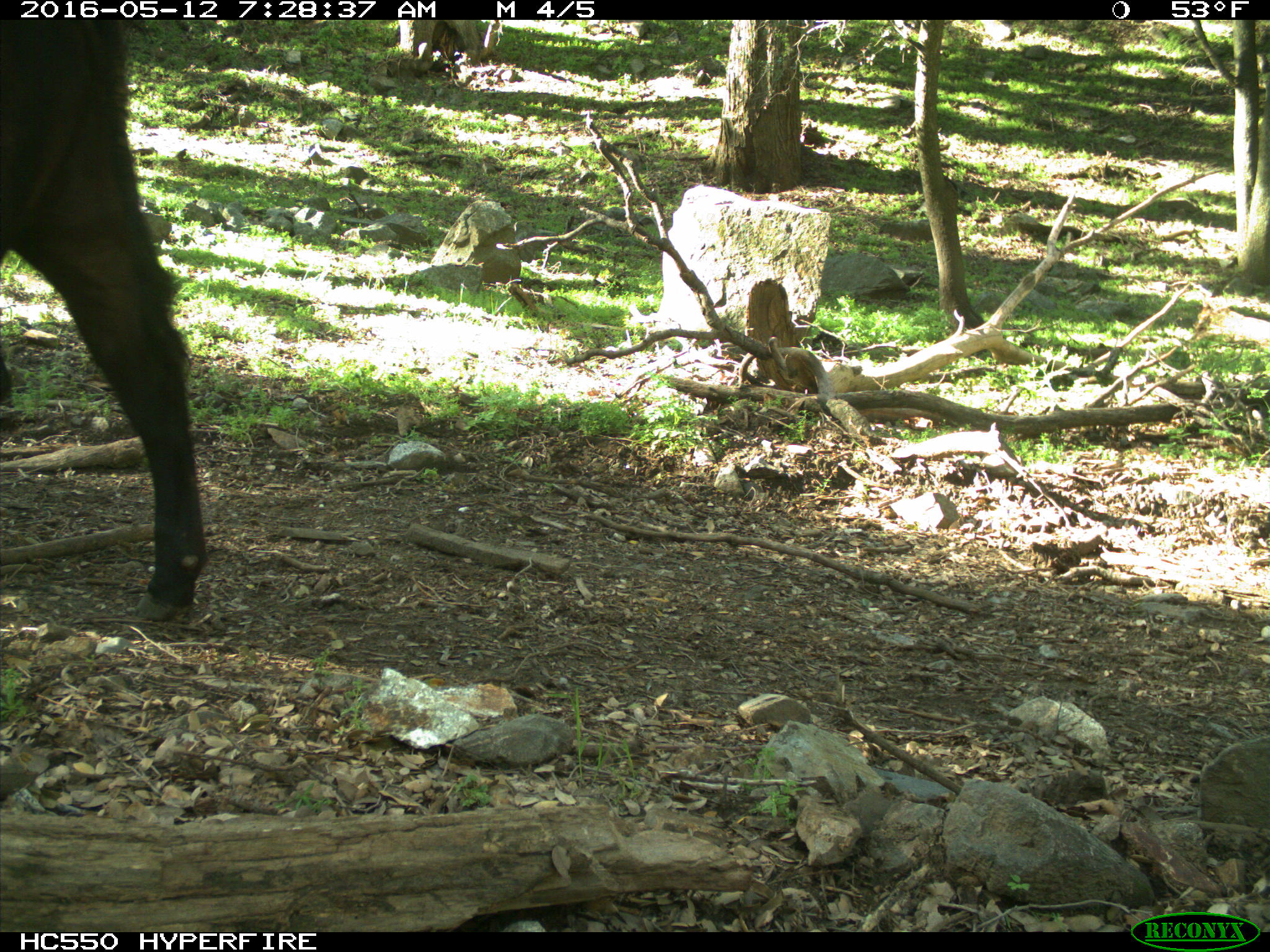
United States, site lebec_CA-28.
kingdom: Animalia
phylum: Chordata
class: Mammalia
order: Artiodactyla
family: Bovidae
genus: Bos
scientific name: Bos taurus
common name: domestic cow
Bos taurus (domestic cow).